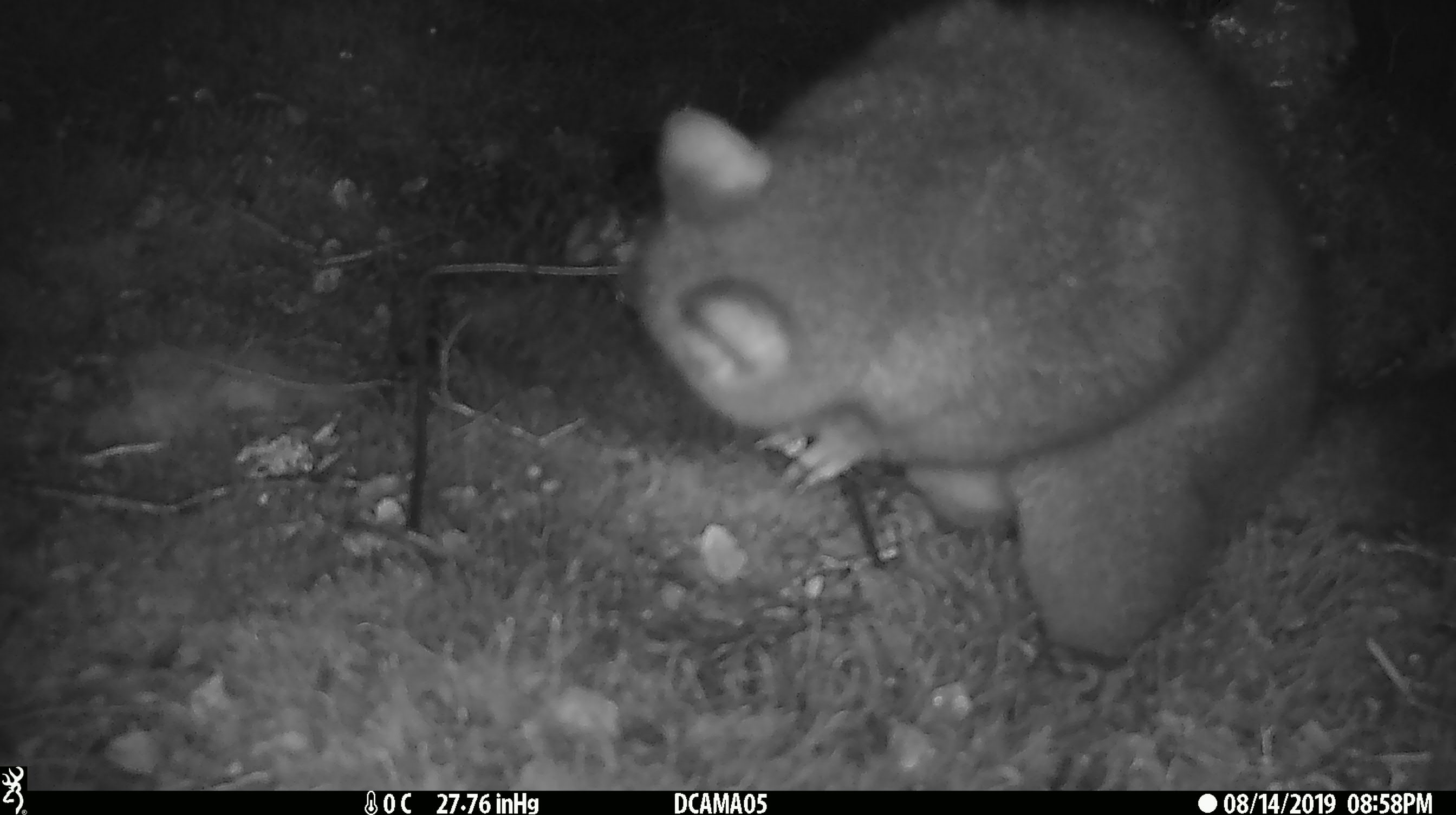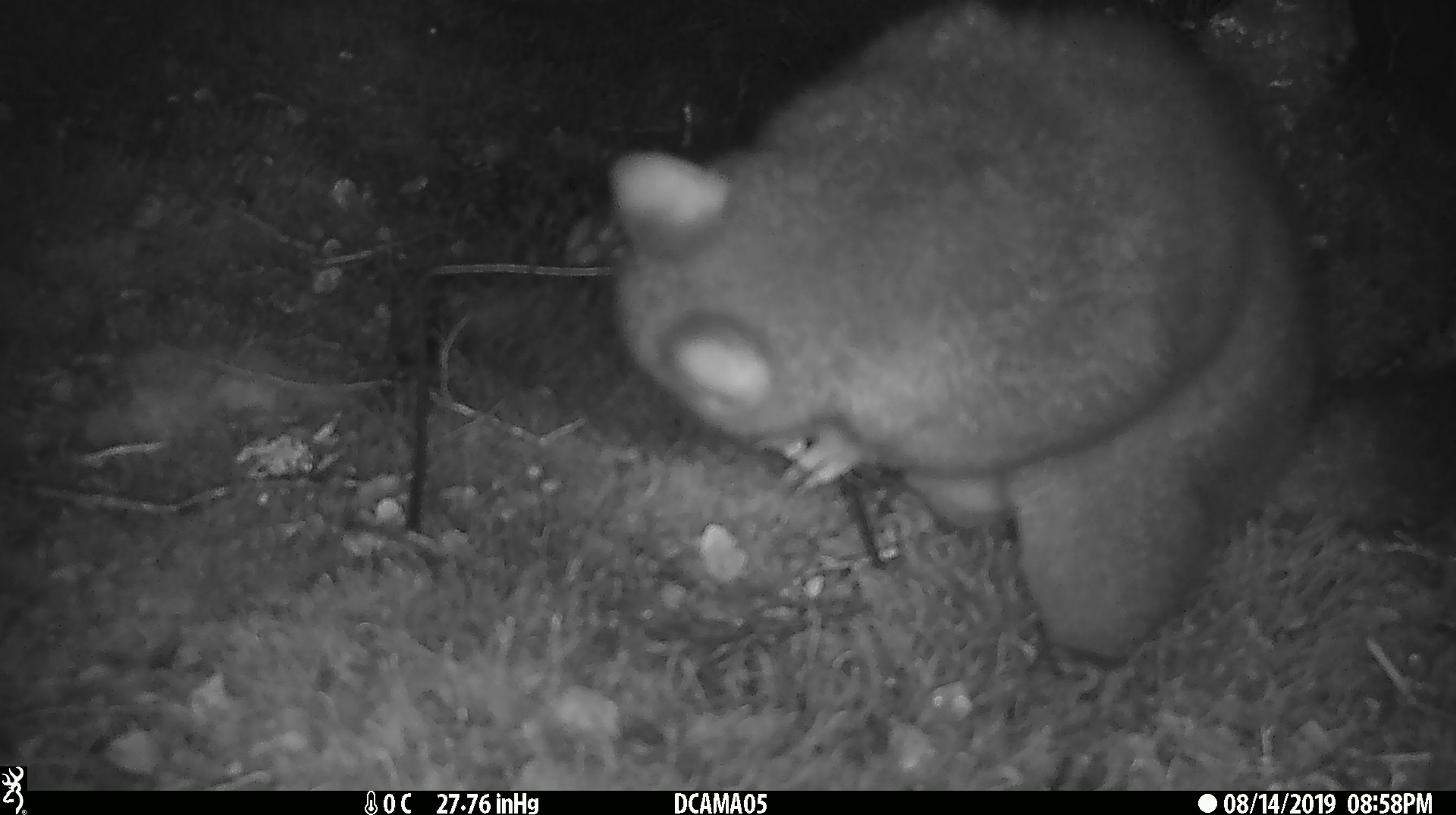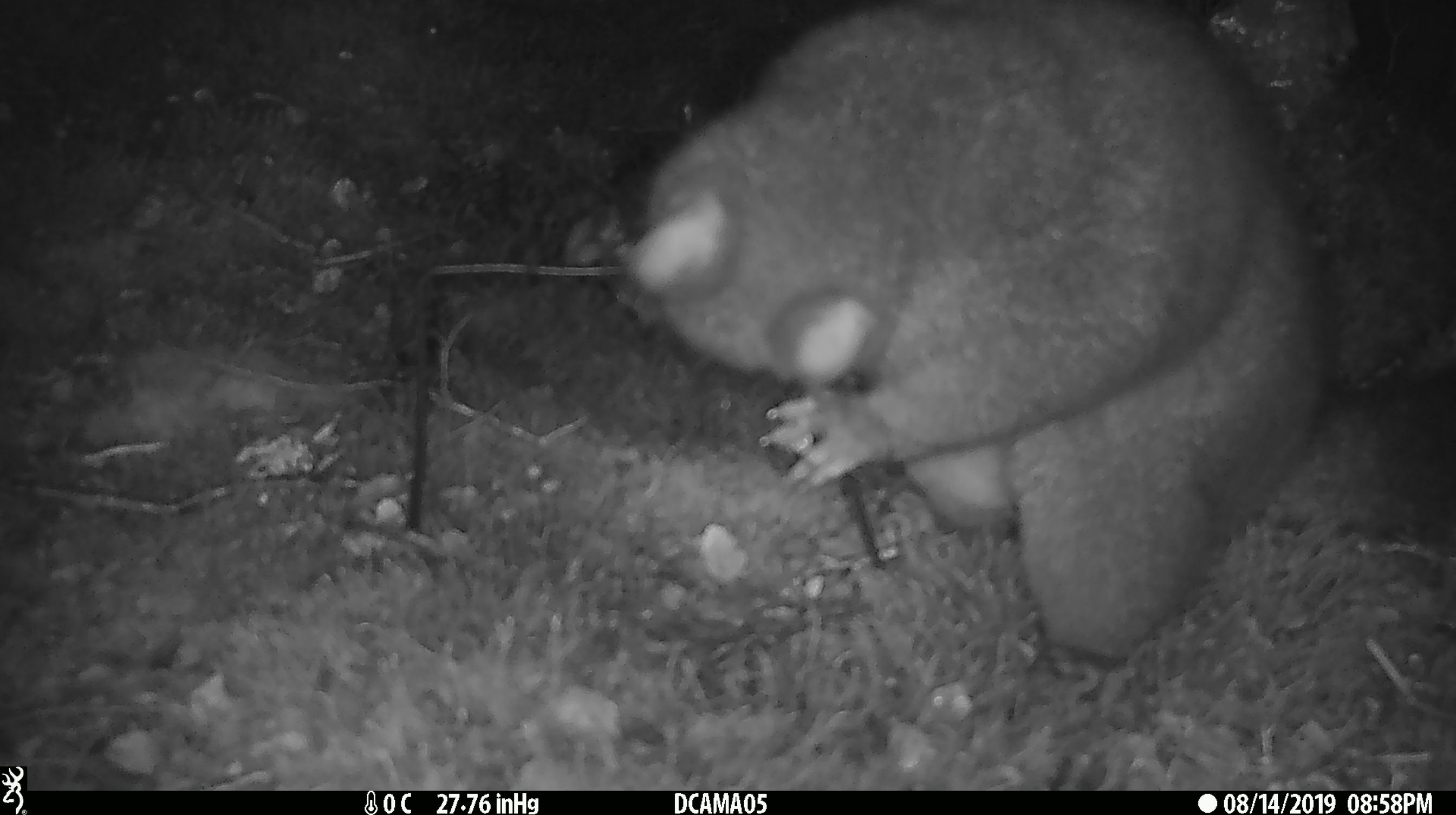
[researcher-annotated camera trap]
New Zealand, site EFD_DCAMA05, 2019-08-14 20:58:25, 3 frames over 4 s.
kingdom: Animalia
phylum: Chordata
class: Mammalia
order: Diprotodontia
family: Phalangeridae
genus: Trichosurus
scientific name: Trichosurus vulpecula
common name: common brushtail possum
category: possum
Possum (common brushtail possum) (Trichosurus vulpecula).